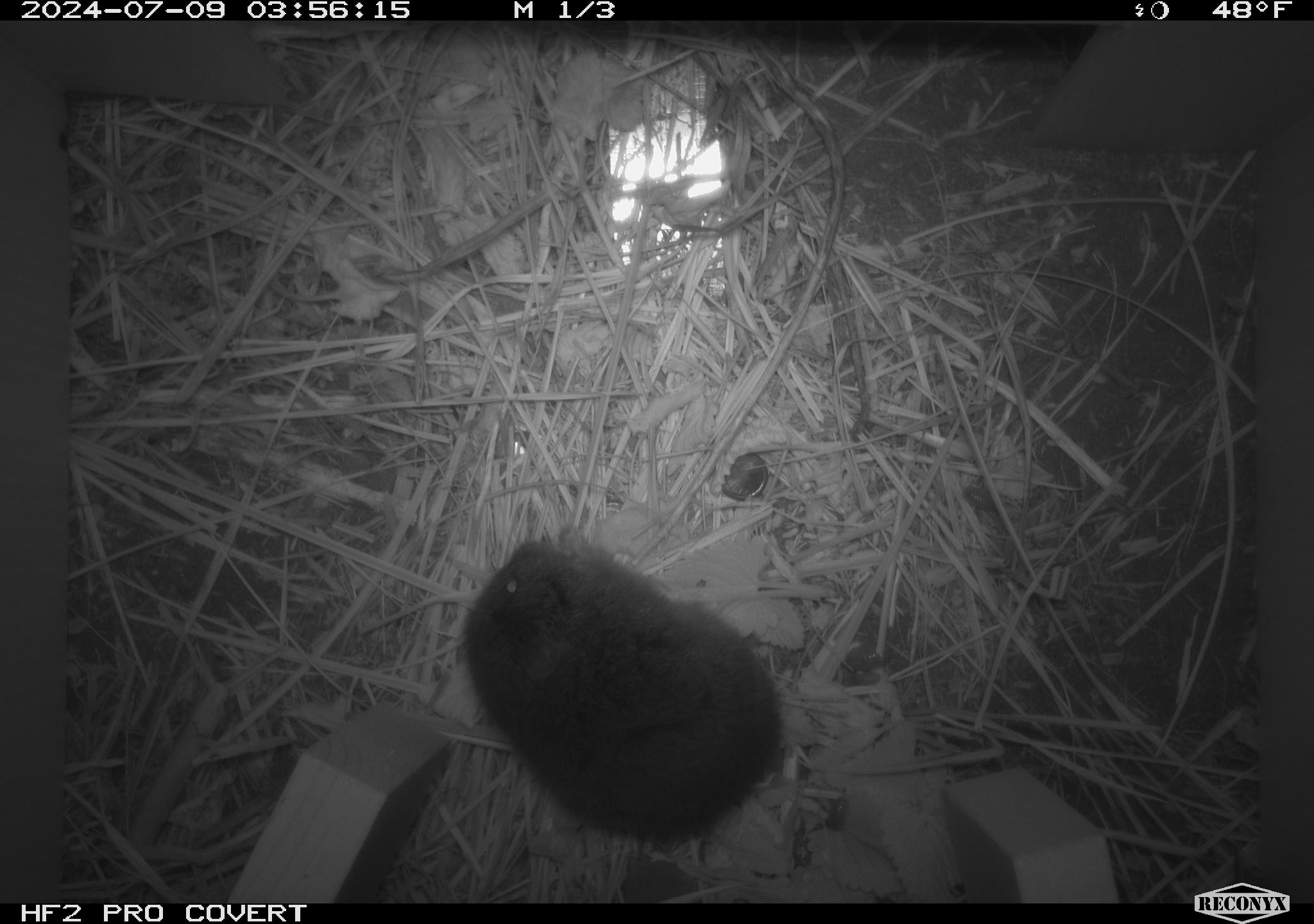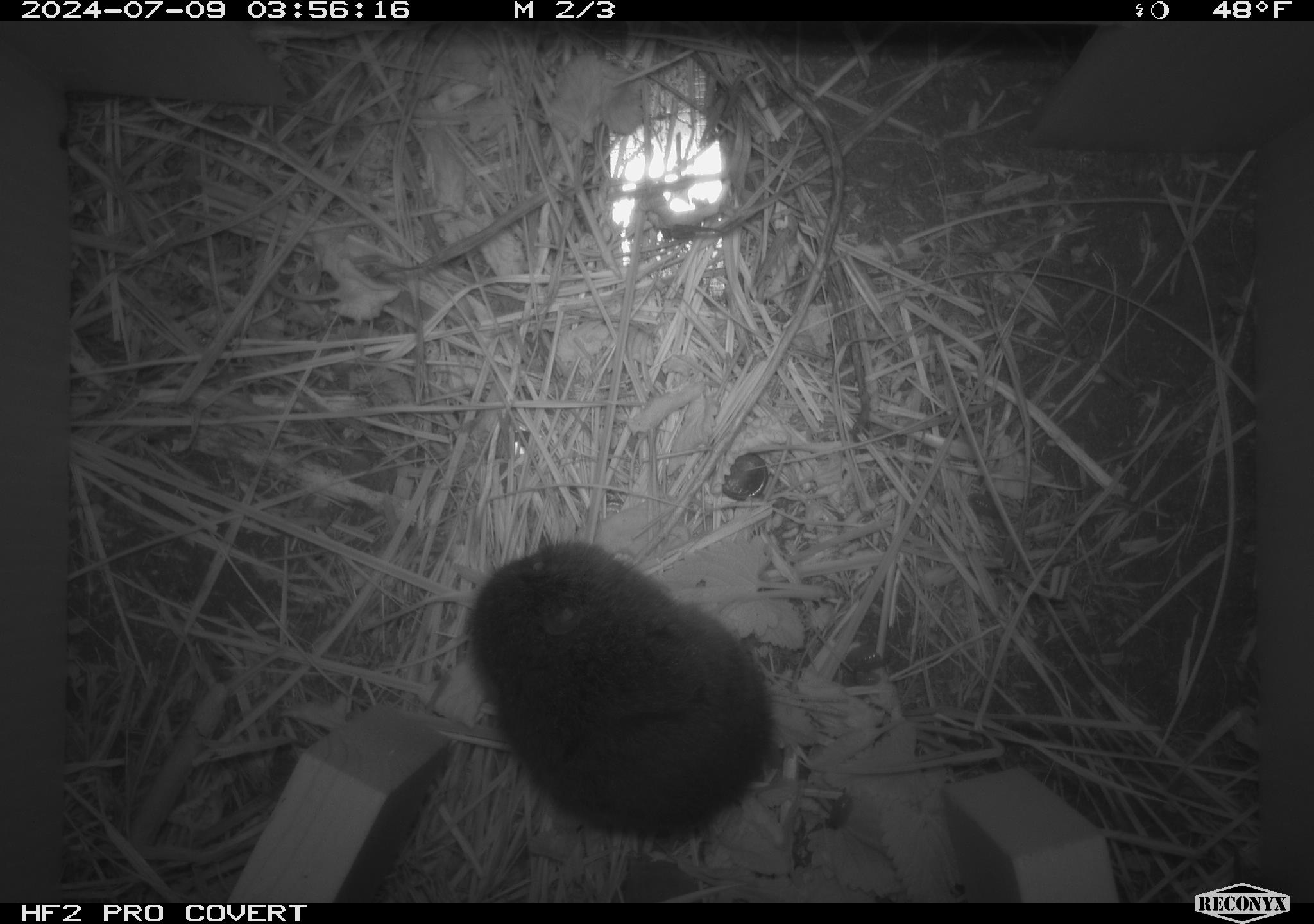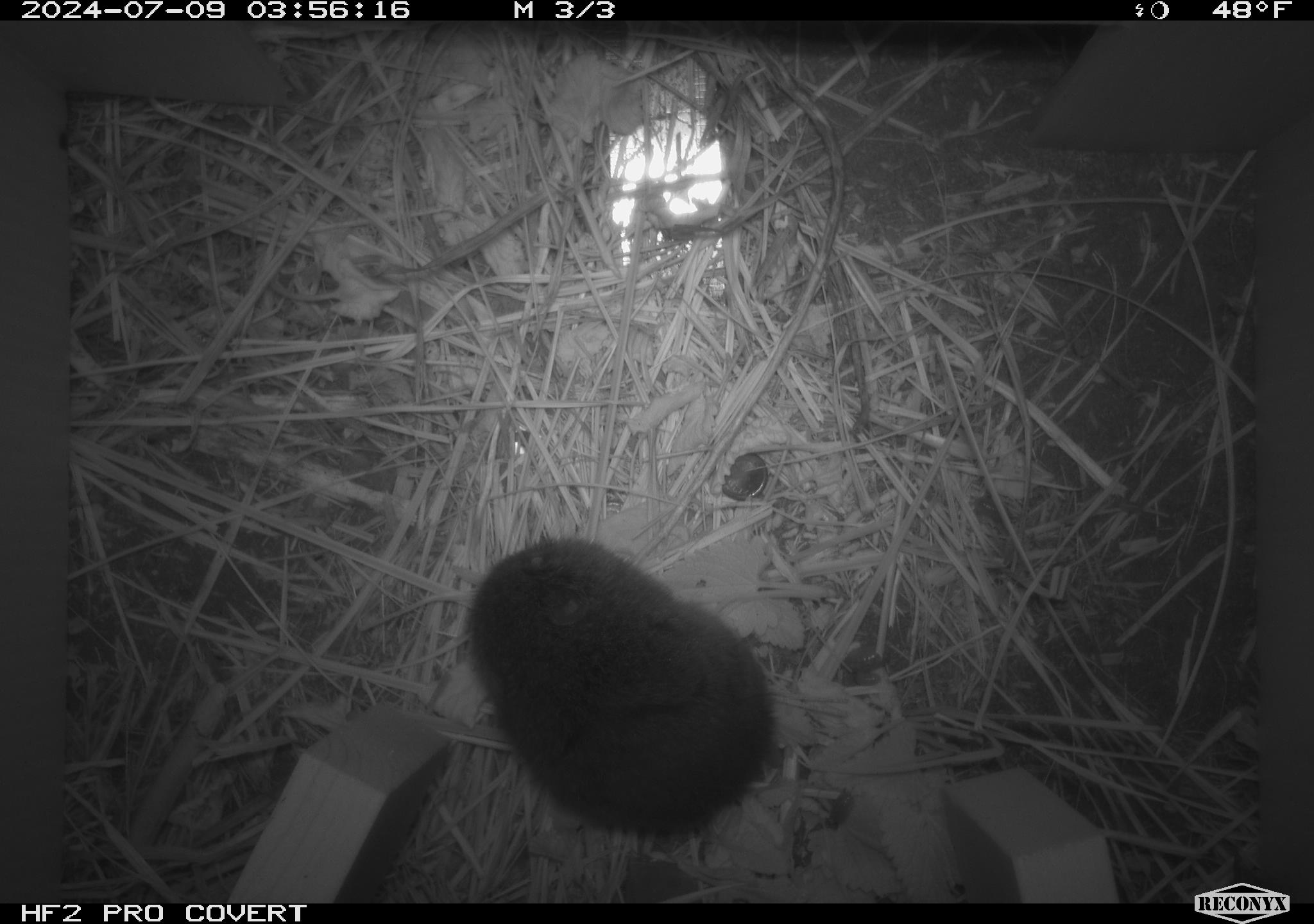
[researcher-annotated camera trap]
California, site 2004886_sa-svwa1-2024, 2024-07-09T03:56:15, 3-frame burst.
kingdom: Animalia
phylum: Chordata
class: Mammalia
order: Rodentia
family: Cricetidae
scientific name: Arvicolinae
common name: voles, lemmings, and muskrats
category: arvicolinae subfamily